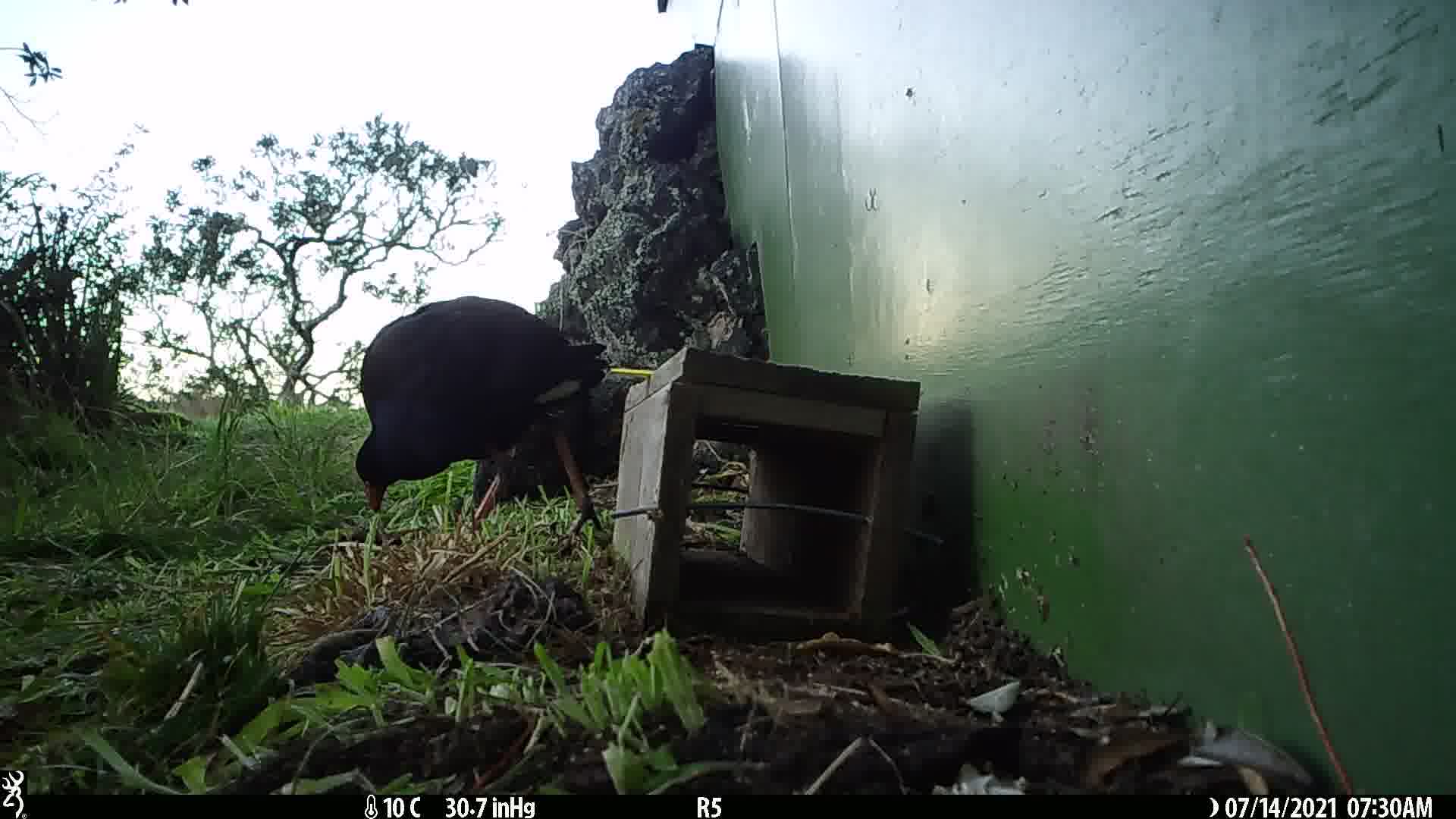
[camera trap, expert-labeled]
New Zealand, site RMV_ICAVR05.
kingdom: Animalia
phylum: Chordata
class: Aves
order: Gruiformes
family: Rallidae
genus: Porphyrio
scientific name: Porphyrio melanotus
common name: australasian swamphen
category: pukeko